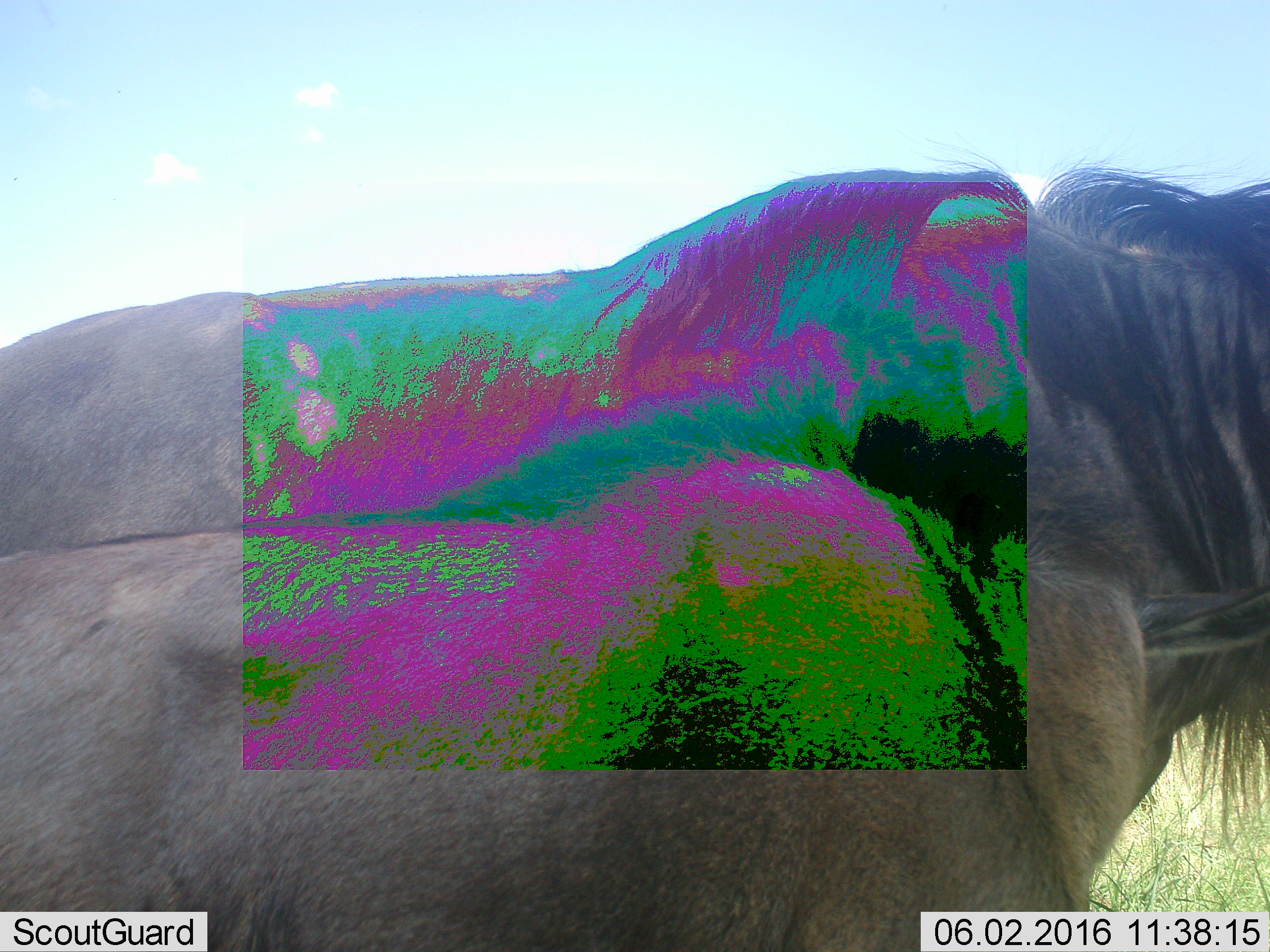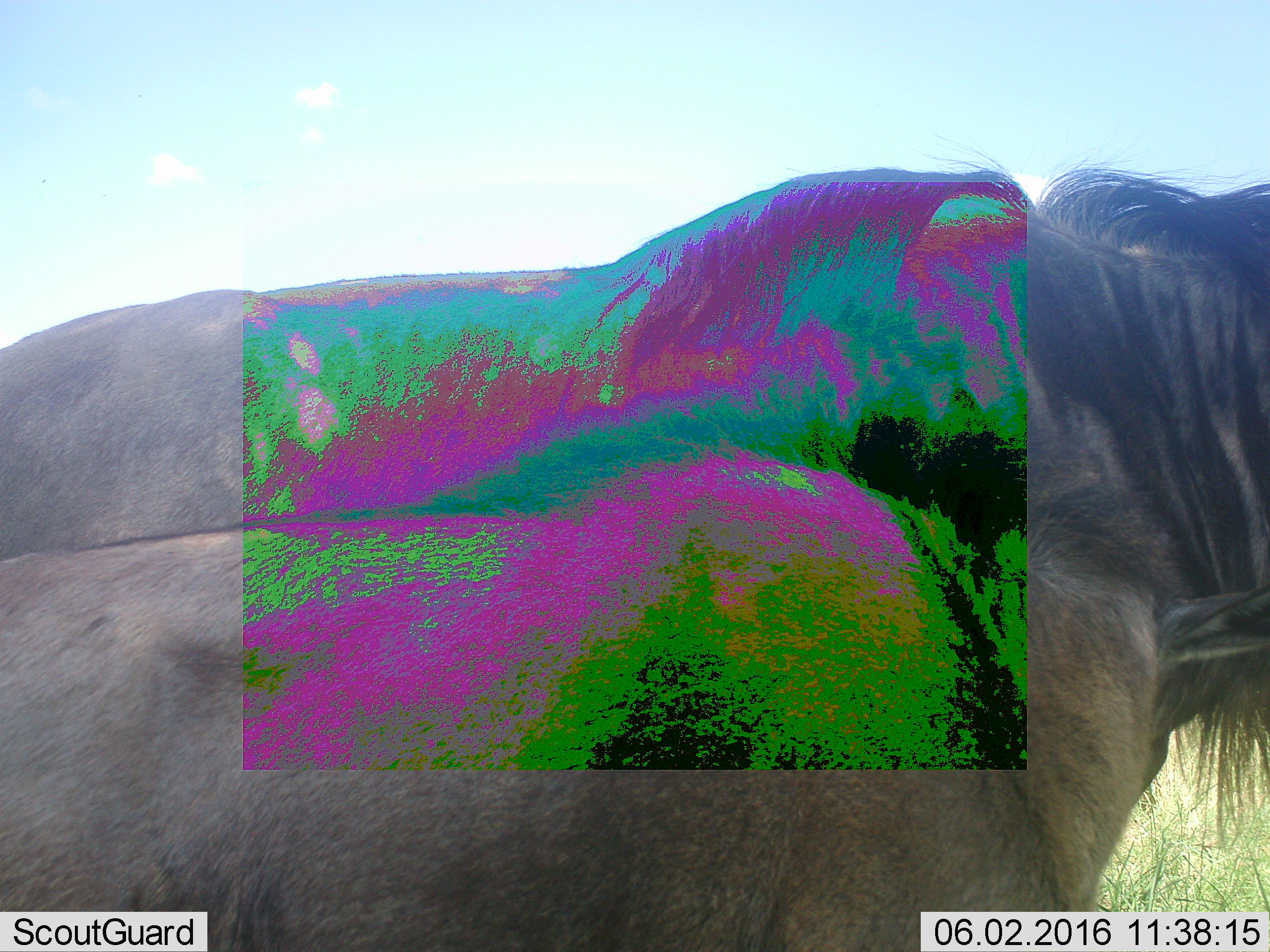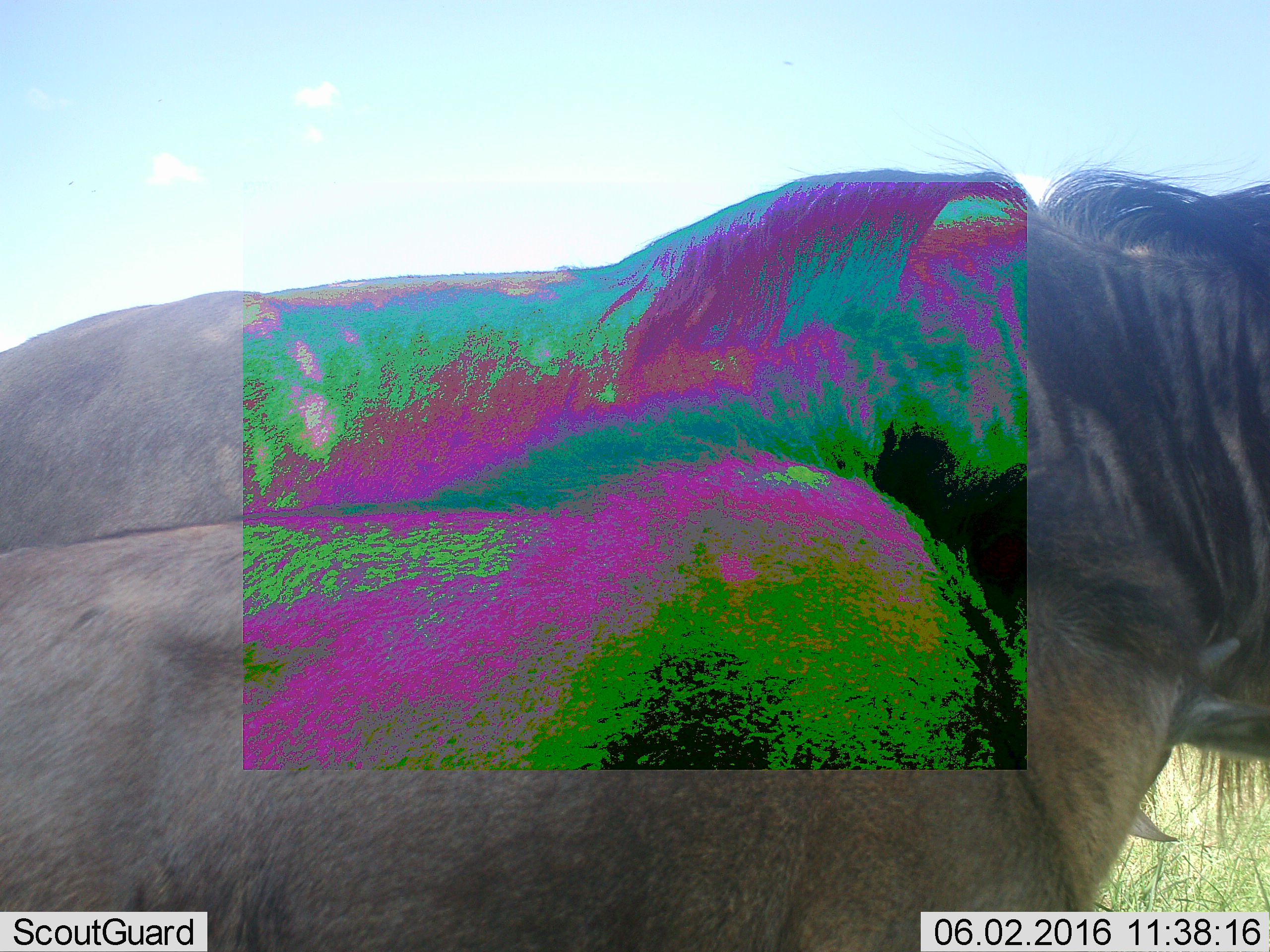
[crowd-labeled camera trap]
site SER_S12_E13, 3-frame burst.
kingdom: Animalia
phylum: Chordata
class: Mammalia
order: Artiodactyla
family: Bovidae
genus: Connochaetes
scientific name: Connochaetes taurinus taurinus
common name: blue wildebeest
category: wildebeestblue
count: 2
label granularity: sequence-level